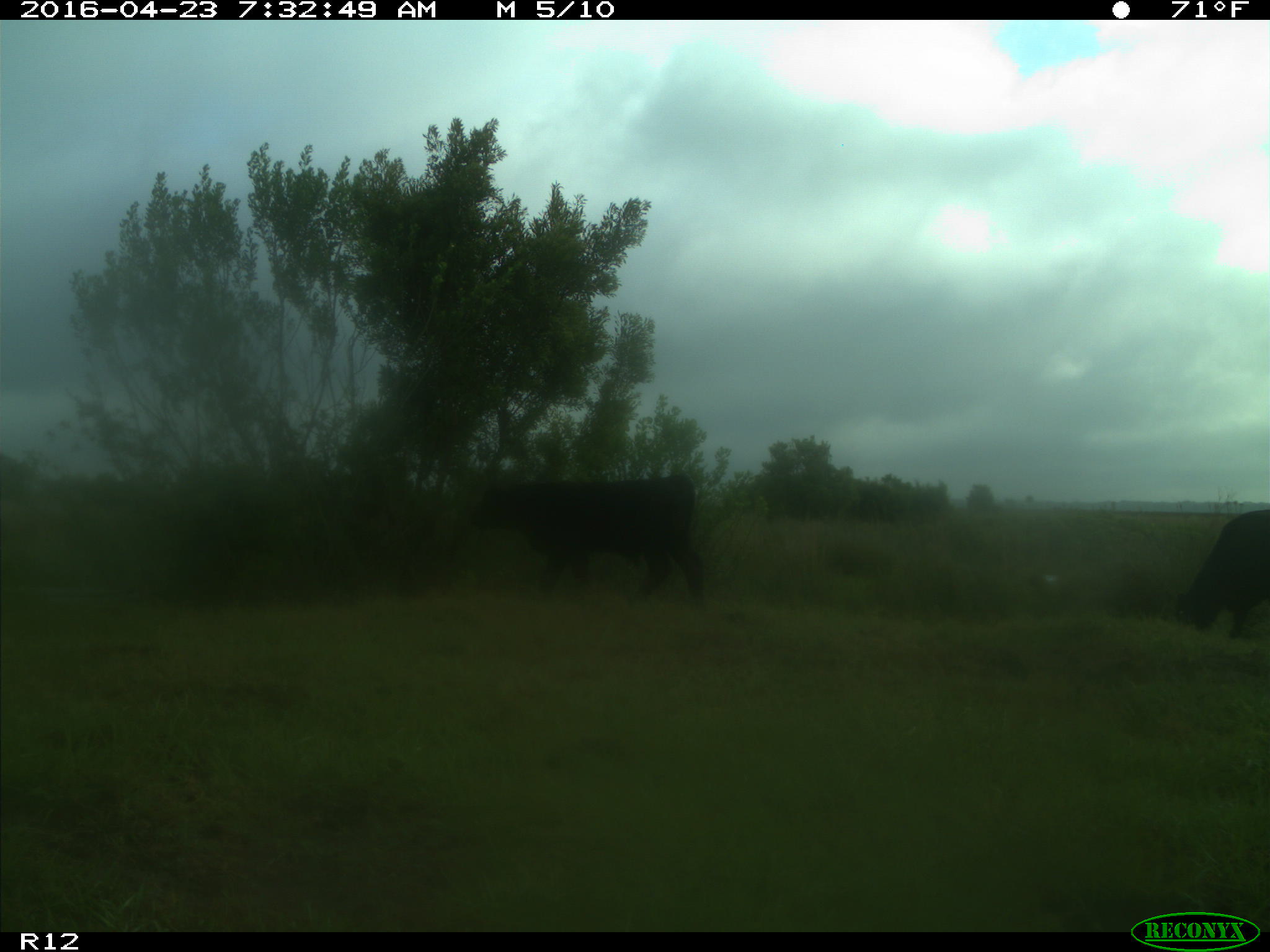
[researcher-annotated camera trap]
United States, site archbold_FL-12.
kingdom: Animalia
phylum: Chordata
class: Mammalia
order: Artiodactyla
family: Bovidae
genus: Bos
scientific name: Bos taurus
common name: domestic cow